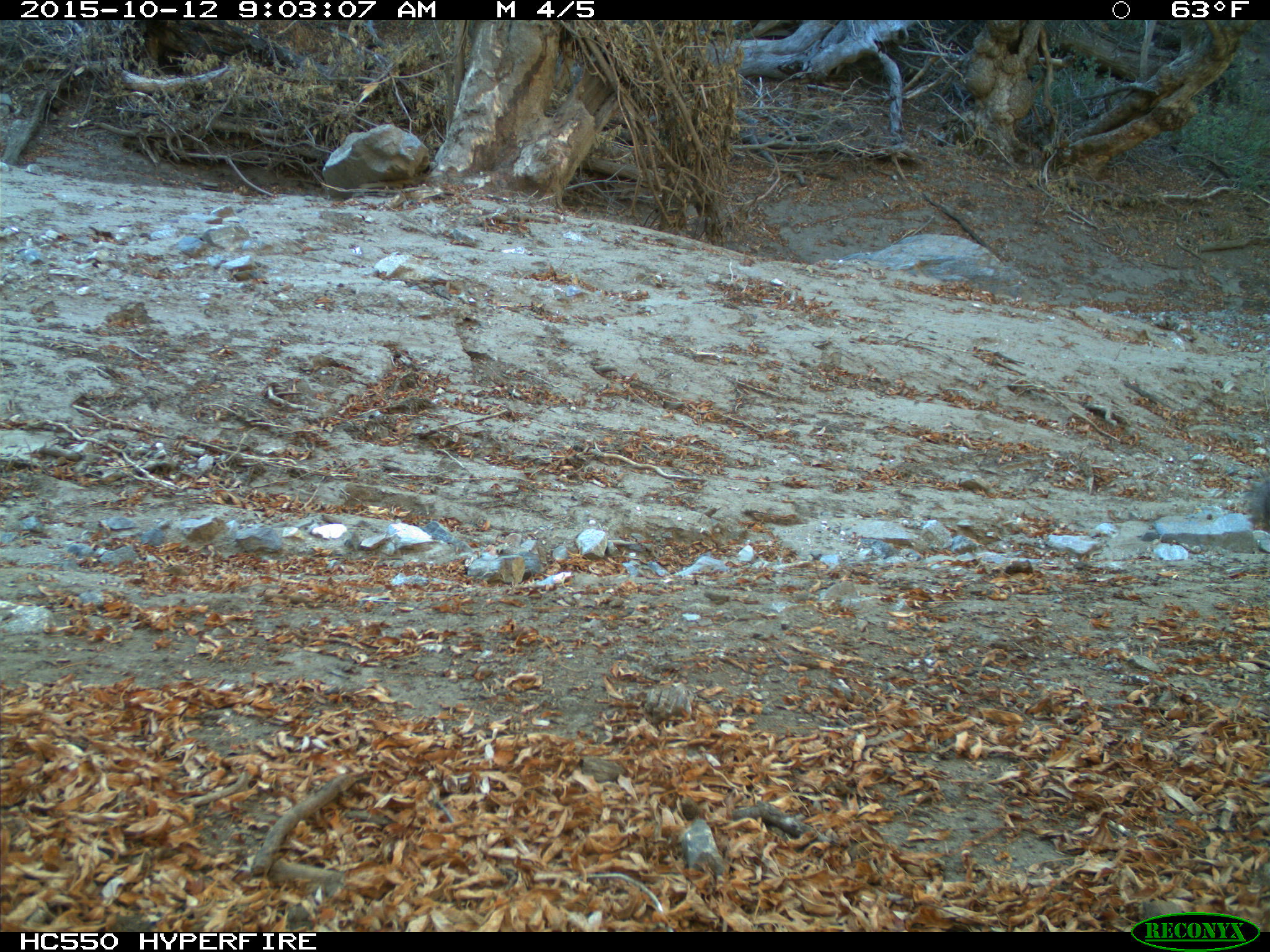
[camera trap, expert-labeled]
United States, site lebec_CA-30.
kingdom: Animalia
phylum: Chordata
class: Mammalia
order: Rodentia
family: Sciuridae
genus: Sciurus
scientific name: Sciurus carolinensis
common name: eastern gray squirrel